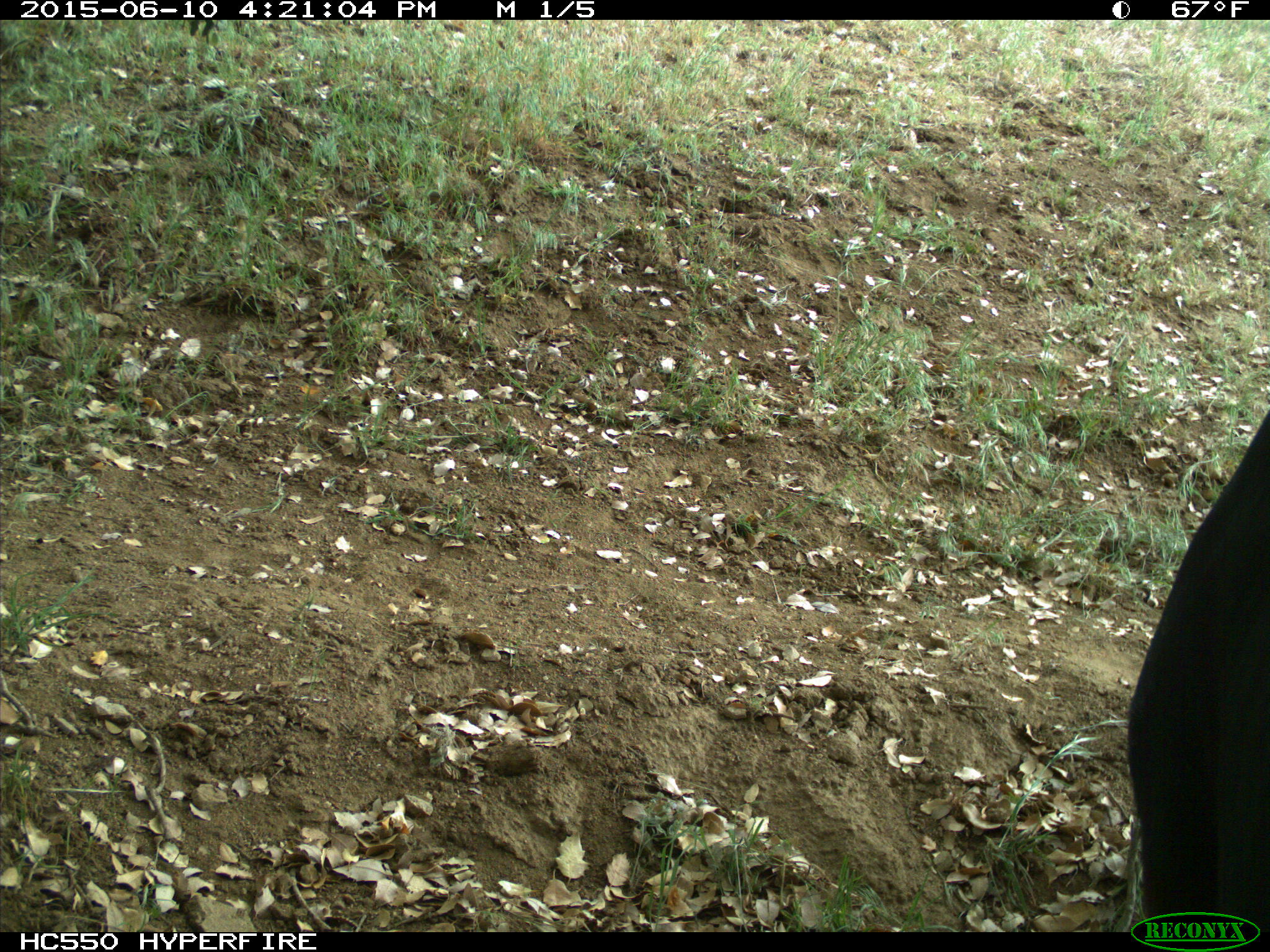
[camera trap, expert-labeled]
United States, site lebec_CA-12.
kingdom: Animalia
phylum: Chordata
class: Mammalia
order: Artiodactyla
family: Bovidae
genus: Bos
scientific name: Bos taurus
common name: domestic cow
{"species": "Bos taurus (domestic cow)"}